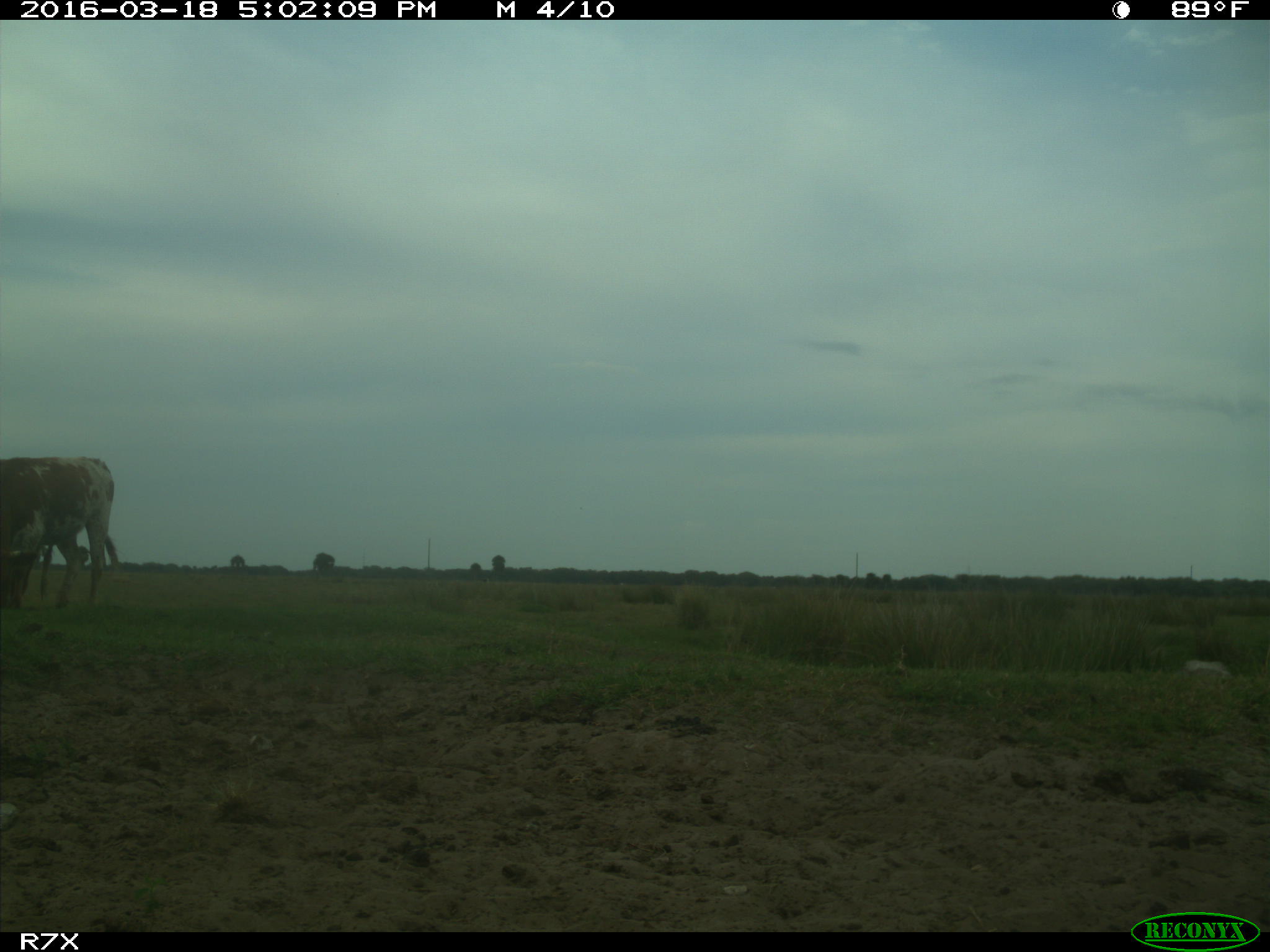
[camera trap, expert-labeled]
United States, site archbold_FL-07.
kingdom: Animalia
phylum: Chordata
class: Mammalia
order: Artiodactyla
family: Bovidae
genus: Bos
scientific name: Bos taurus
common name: domestic cow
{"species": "Bos taurus (domestic cow)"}